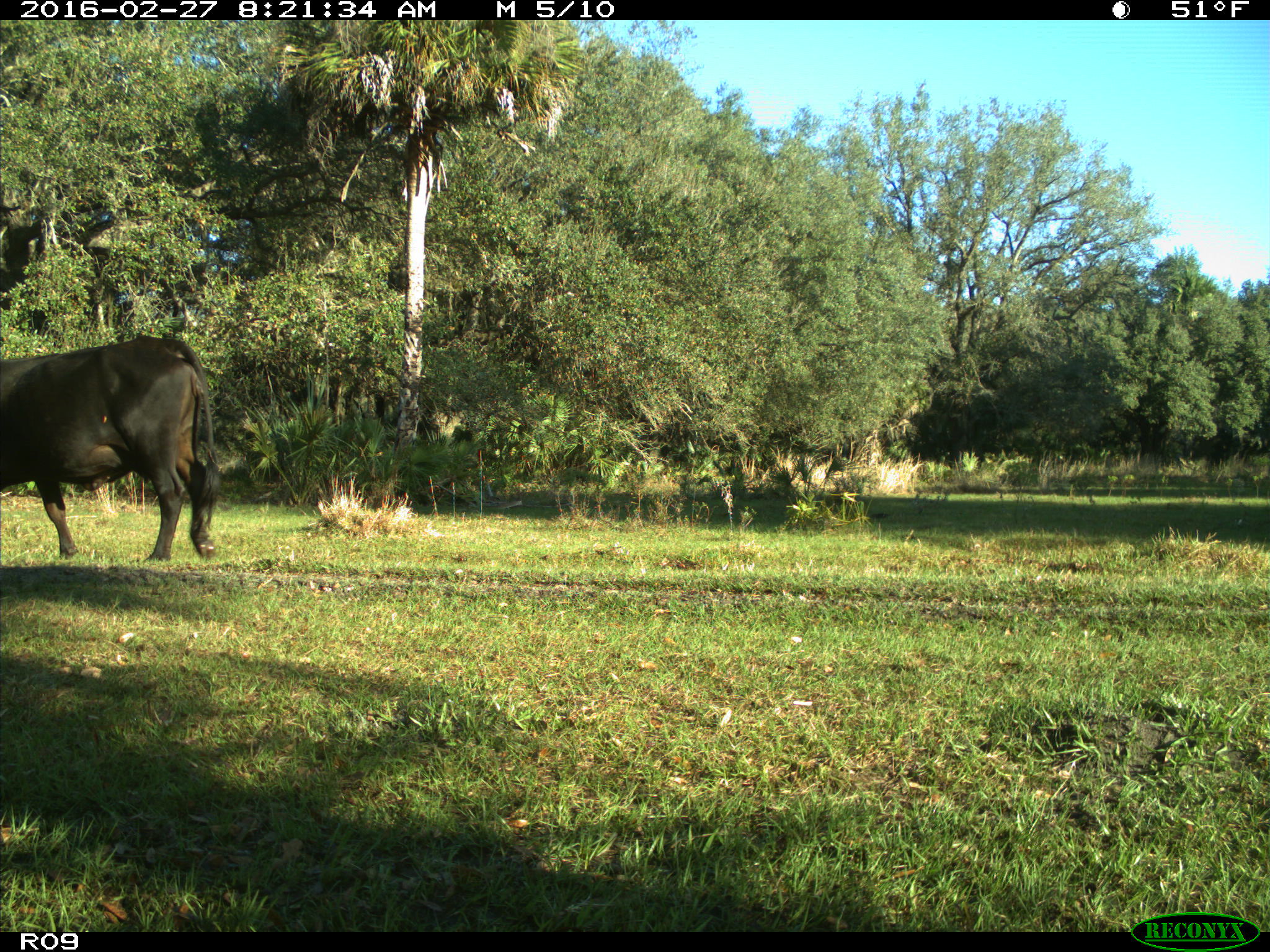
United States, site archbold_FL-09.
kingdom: Animalia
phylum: Chordata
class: Mammalia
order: Artiodactyla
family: Bovidae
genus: Bos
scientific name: Bos taurus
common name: domestic cow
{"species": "Bos taurus (domestic cow)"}